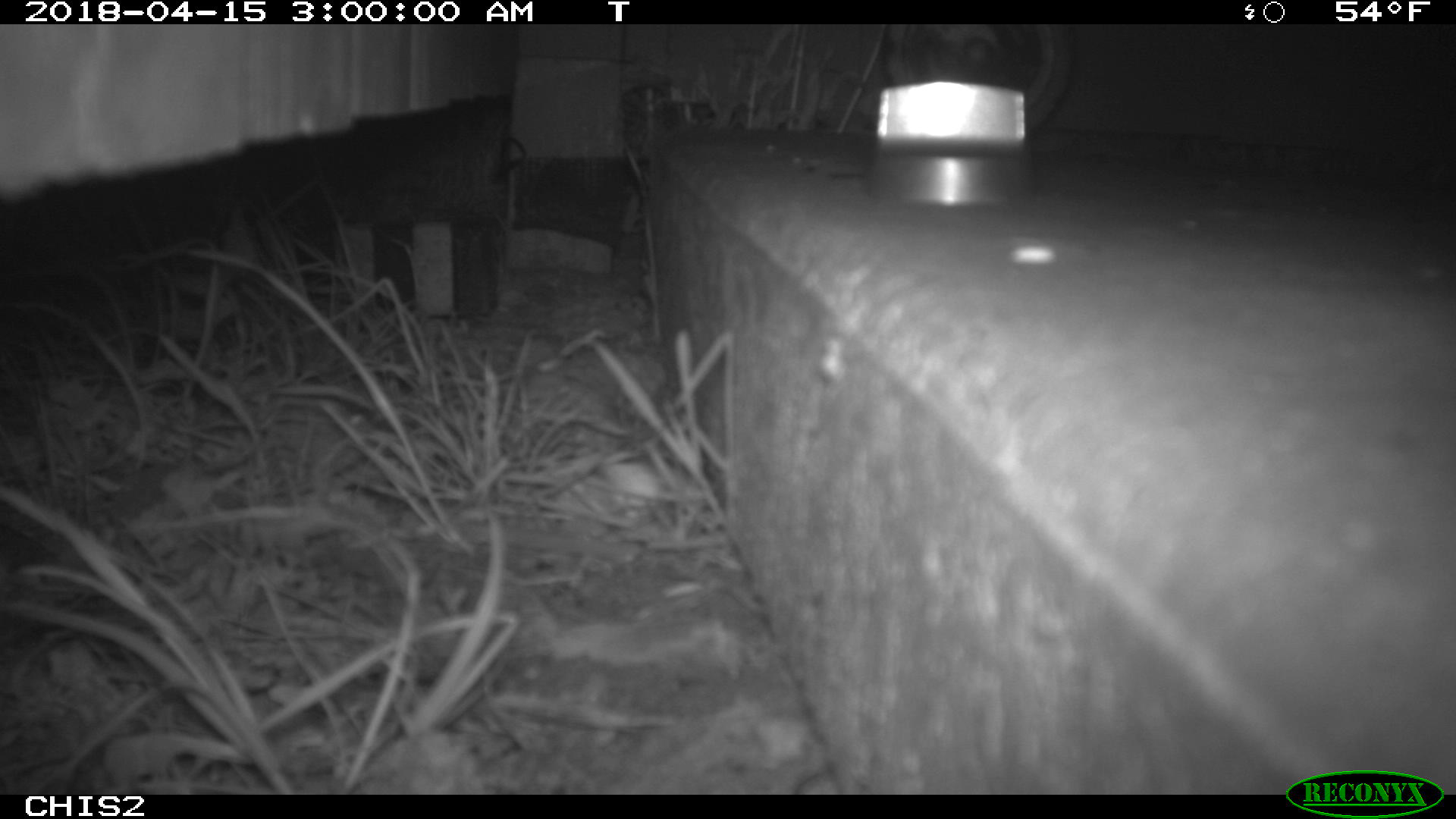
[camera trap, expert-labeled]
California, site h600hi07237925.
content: no animal present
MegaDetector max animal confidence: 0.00